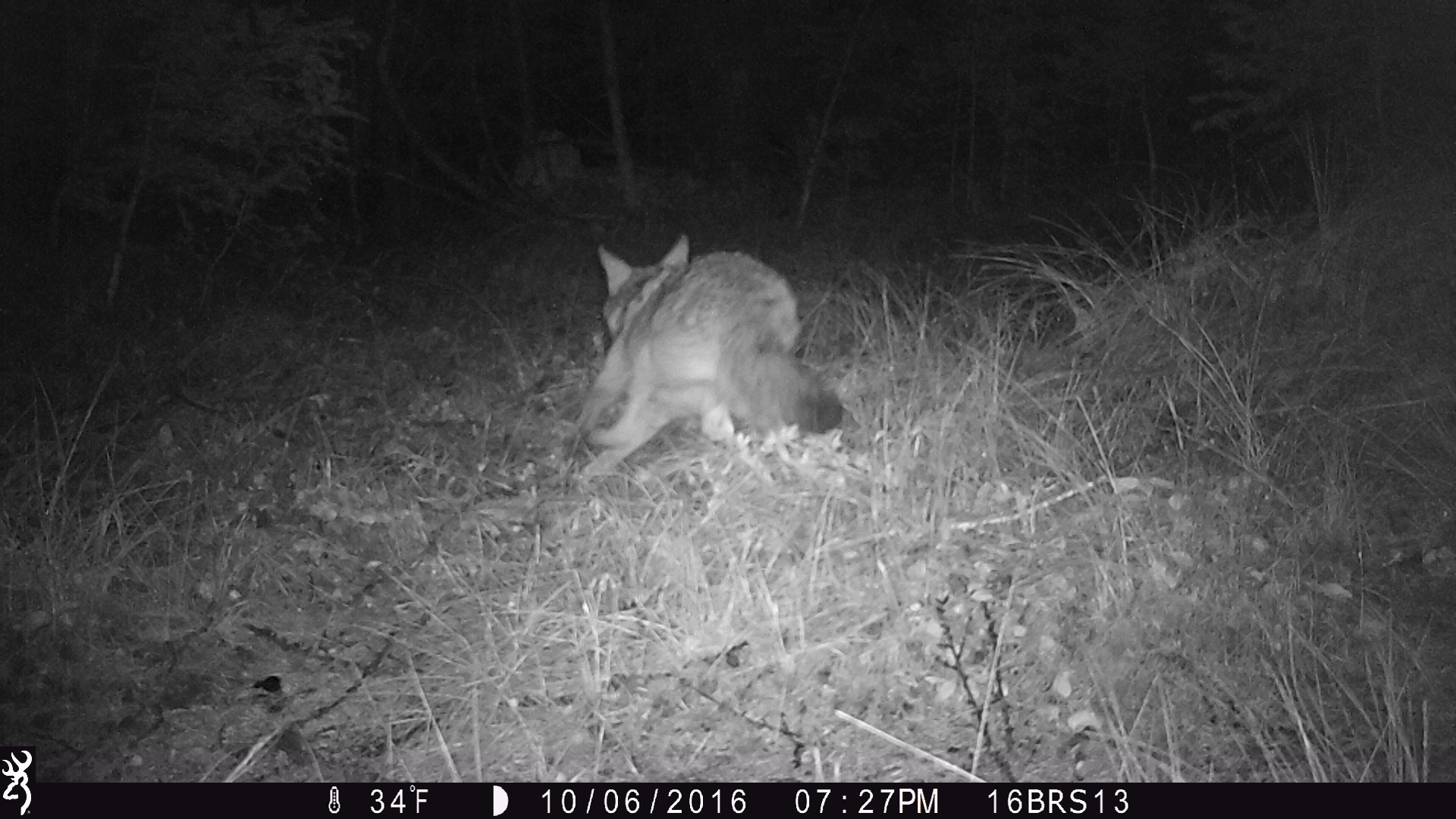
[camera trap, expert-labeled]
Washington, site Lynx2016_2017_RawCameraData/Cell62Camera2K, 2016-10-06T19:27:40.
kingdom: Animalia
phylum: Chordata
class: Mammalia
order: Carnivora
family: Canidae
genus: Canis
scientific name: Canis latrans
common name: coyote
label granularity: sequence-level